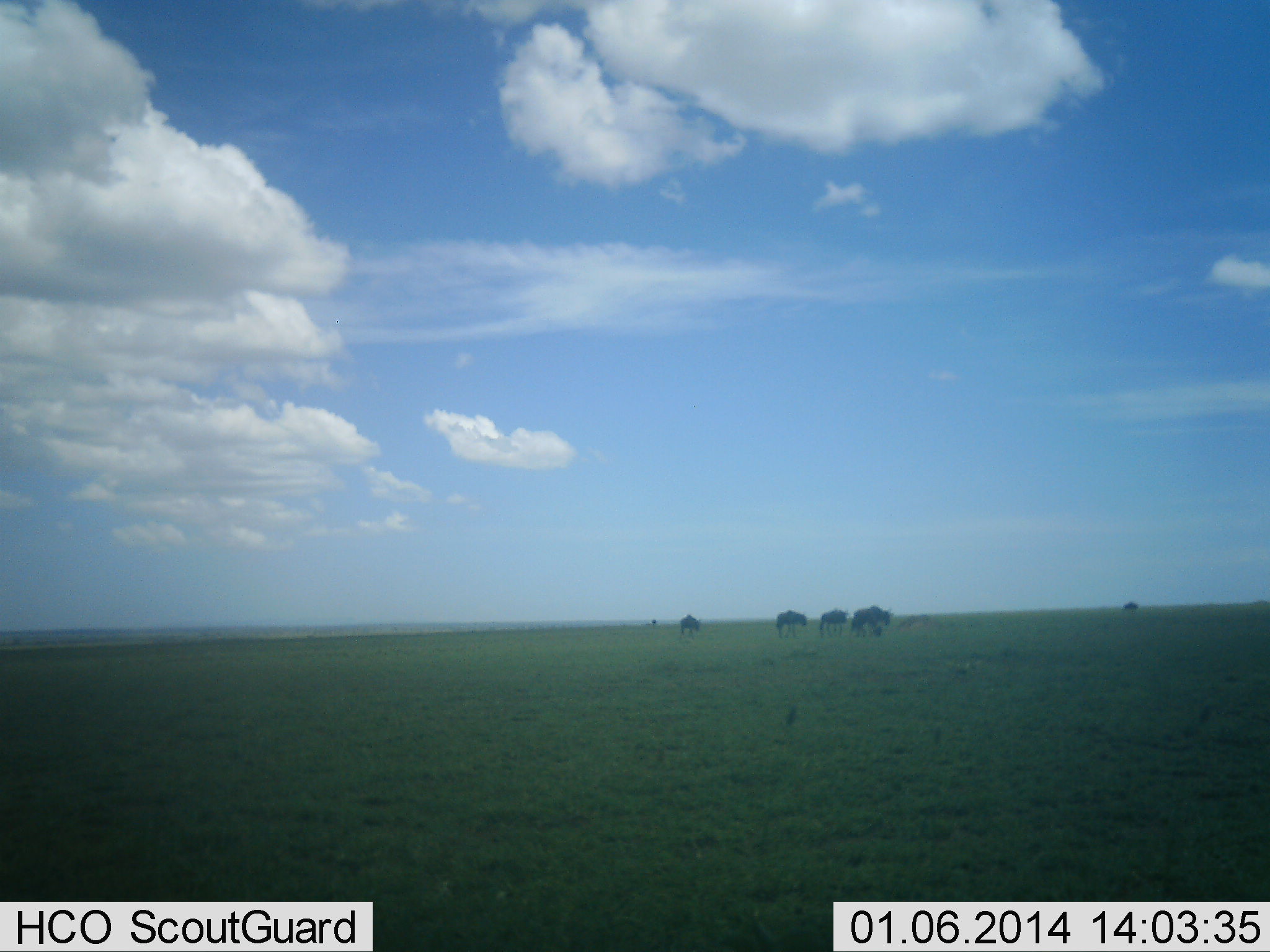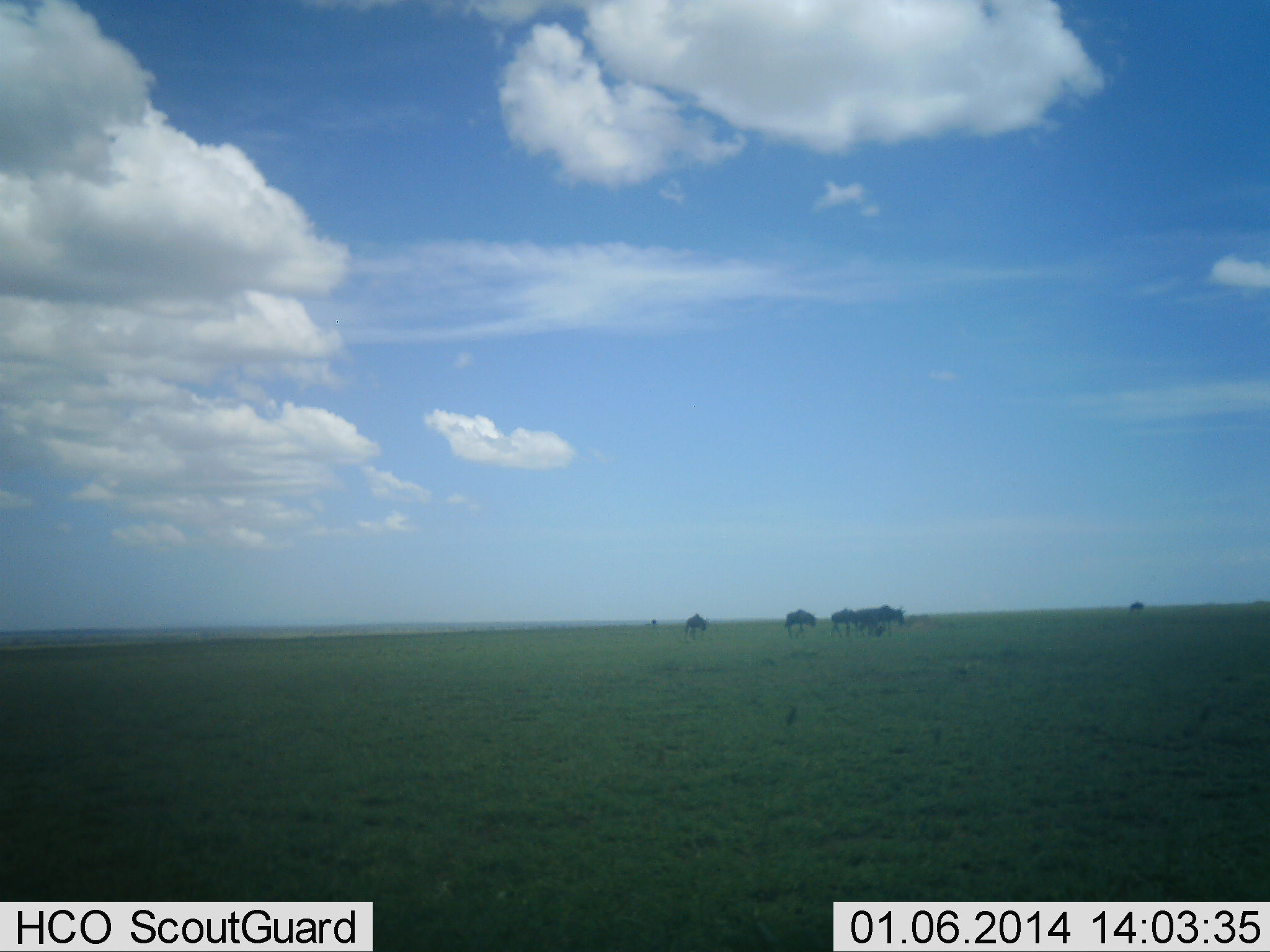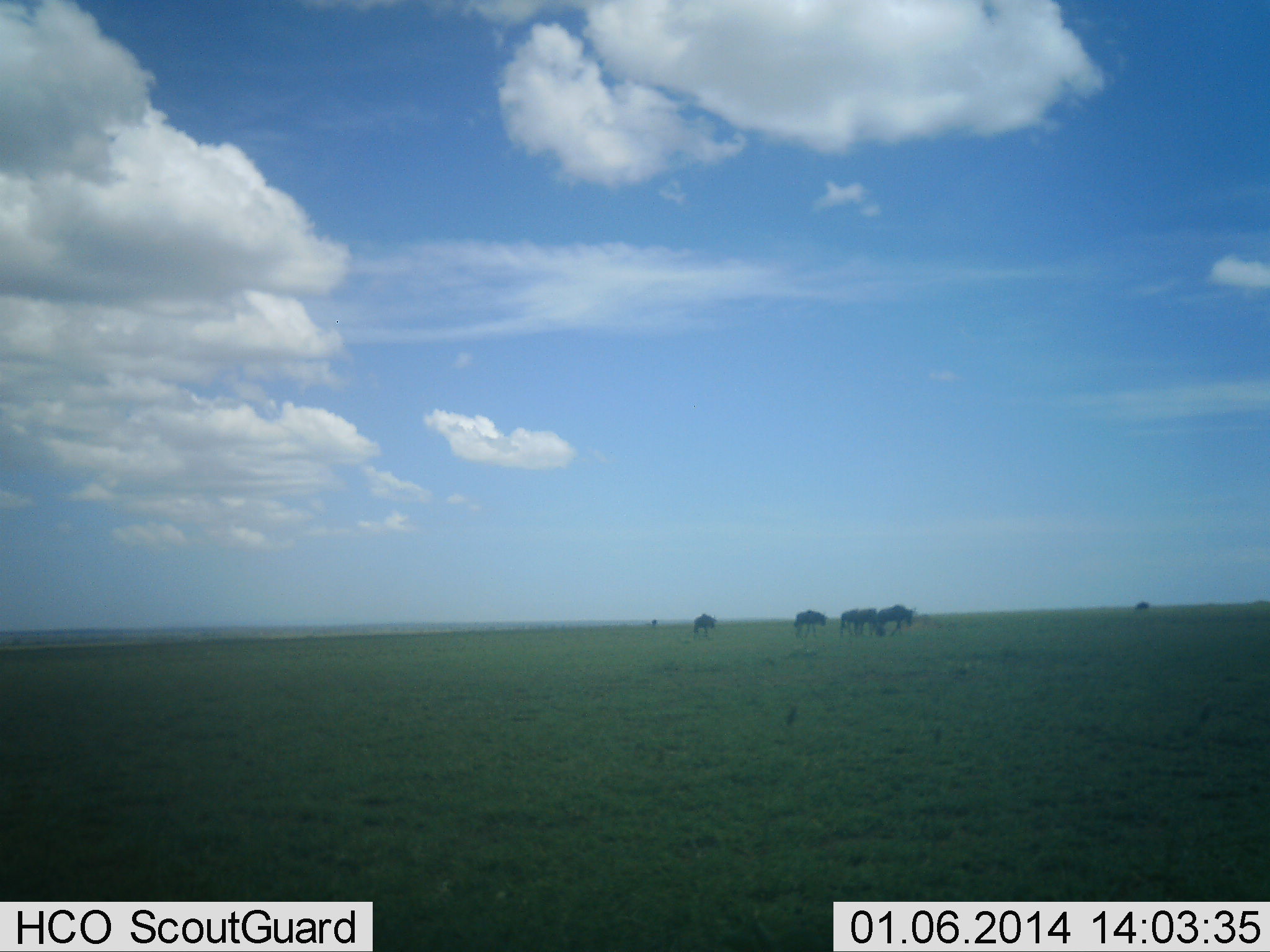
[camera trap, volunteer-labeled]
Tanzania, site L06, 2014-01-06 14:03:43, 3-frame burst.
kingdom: Animalia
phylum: Chordata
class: Mammalia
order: Artiodactyla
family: Bovidae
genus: Connochaetes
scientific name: Connochaetes taurinus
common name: blue wildebeest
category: wildebeest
Wildebeest (blue wildebeest) (Connochaetes taurinus), count 6. Behavior (volunteer vote fractions): standing 4%, resting 0%, moving 88%, interacting 0%. Young present (vote fraction): 0%. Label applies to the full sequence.